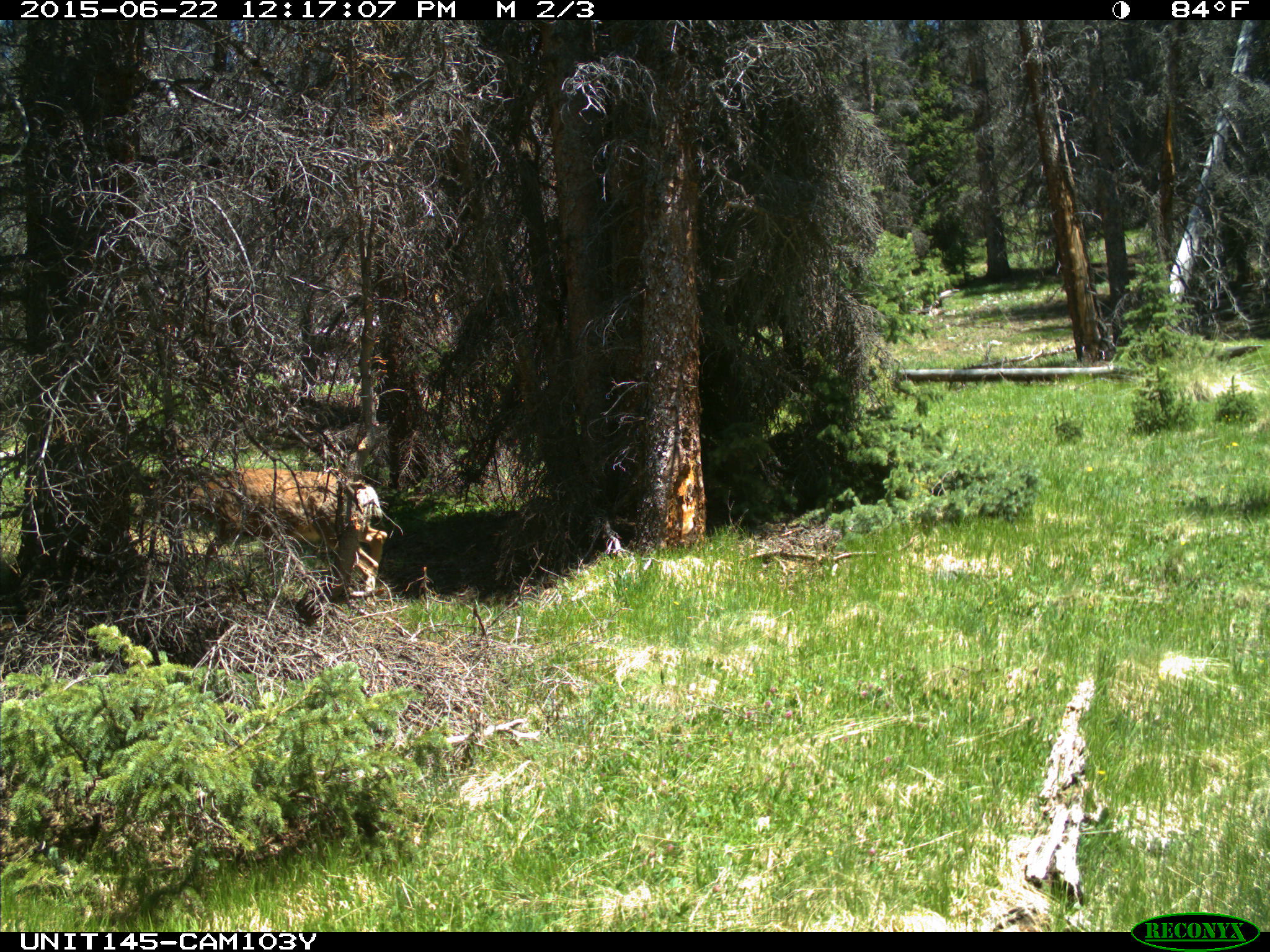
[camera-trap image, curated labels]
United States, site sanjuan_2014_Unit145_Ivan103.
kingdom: Animalia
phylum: Chordata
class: Mammalia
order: Artiodactyla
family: Cervidae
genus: Odocoileus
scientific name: Odocoileus hemionus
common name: mule deer